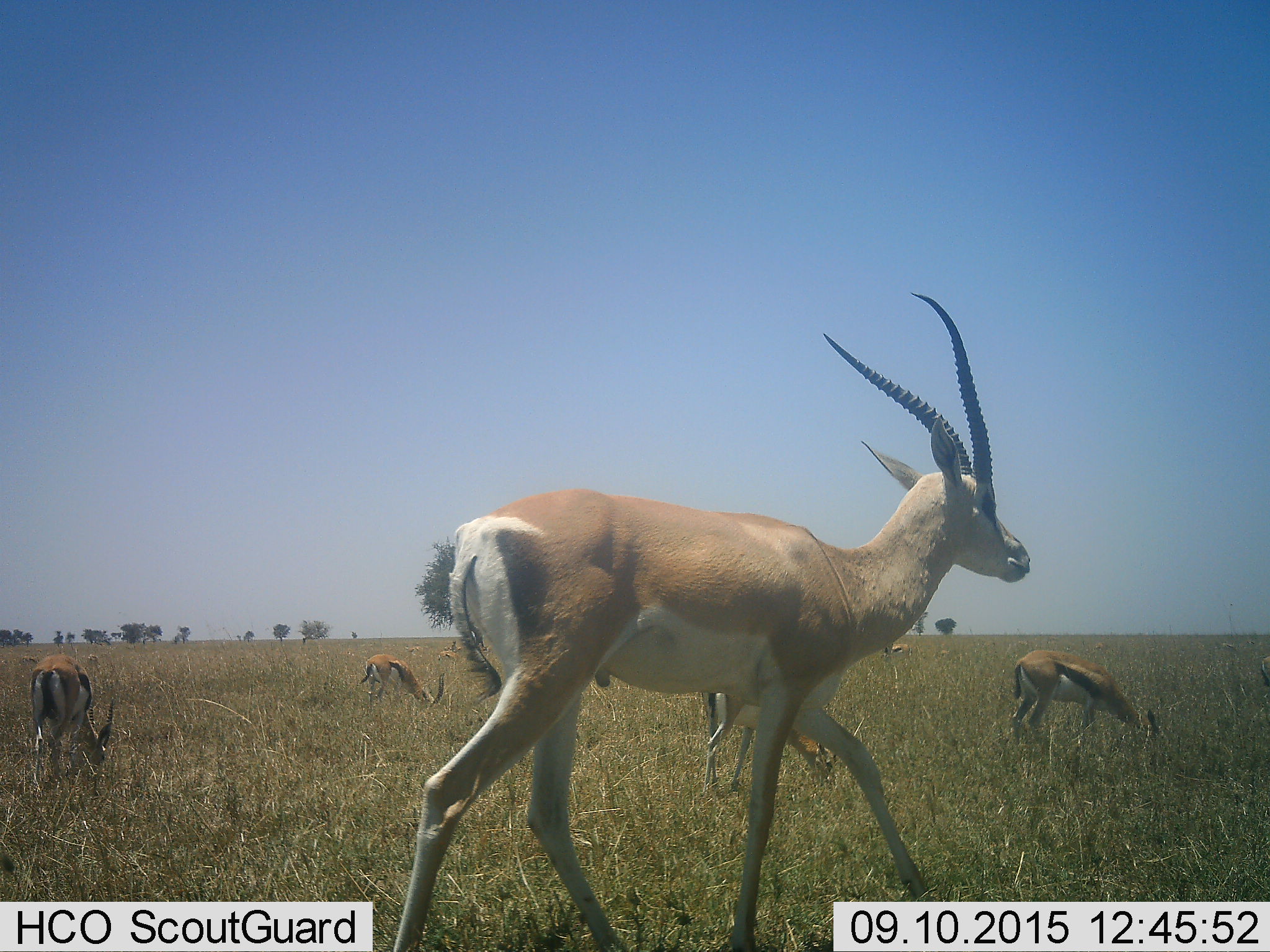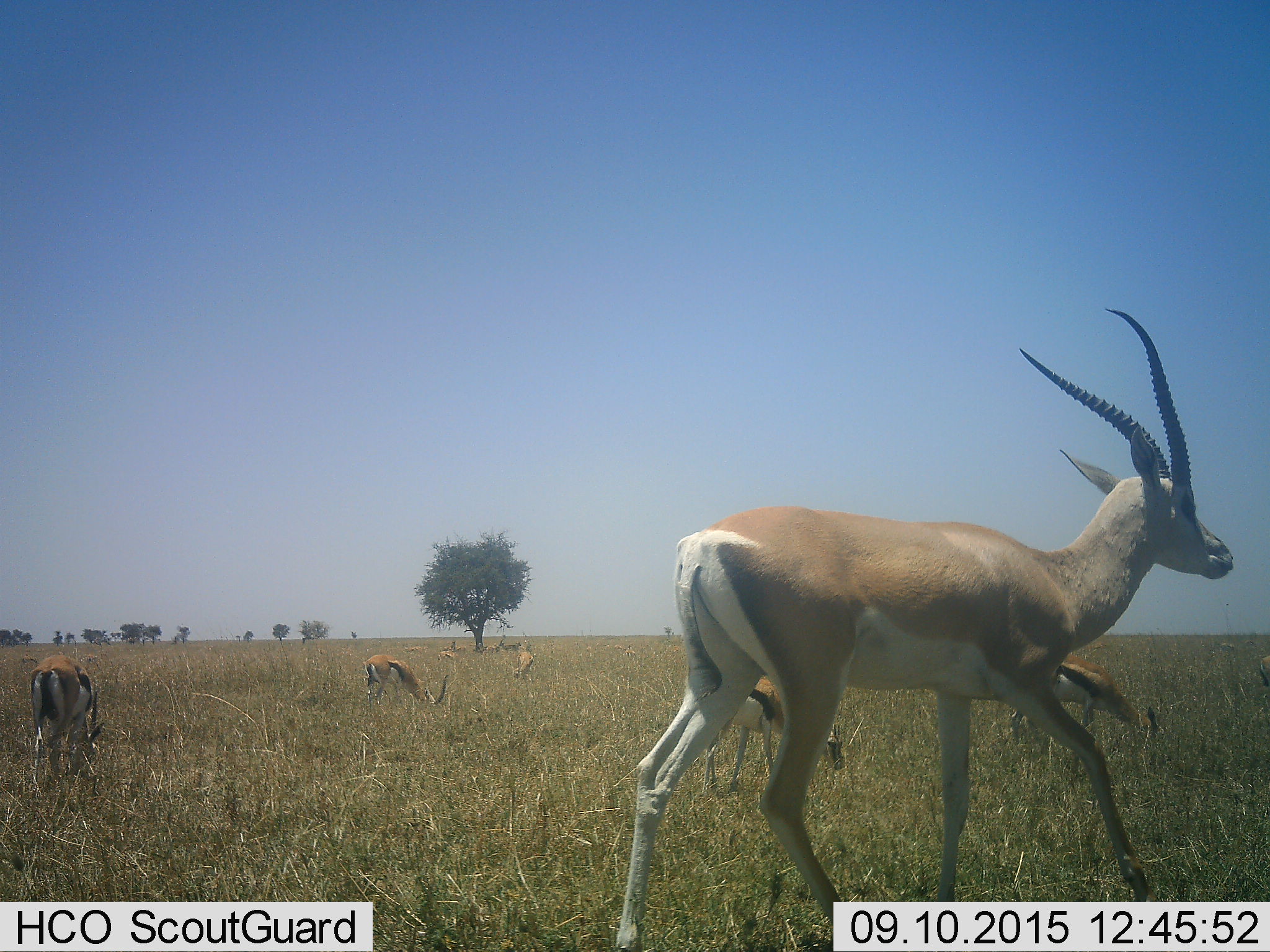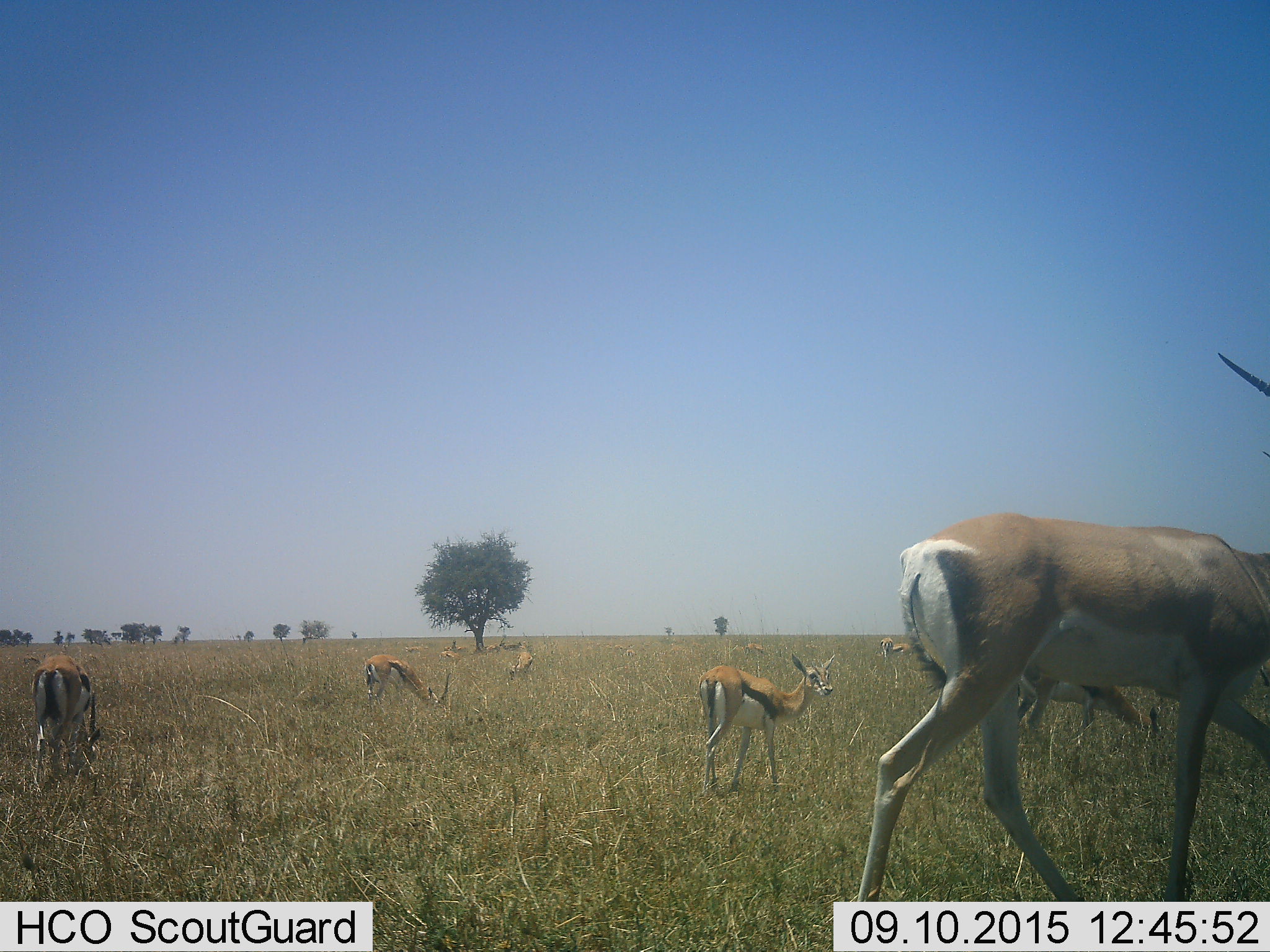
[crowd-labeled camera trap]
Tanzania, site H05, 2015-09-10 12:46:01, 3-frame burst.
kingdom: Animalia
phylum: Chordata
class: Mammalia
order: Artiodactyla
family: Bovidae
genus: Nanger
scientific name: Nanger granti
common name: grant's gazelle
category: gazellegrants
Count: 1.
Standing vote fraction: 17%.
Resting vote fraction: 0%.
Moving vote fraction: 100%.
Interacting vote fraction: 0%.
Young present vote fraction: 0%.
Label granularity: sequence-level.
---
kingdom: Animalia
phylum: Chordata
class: Mammalia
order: Artiodactyla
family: Bovidae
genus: Eudorcas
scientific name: Eudorcas thomsonii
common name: thomson's gazelle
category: gazellethomsons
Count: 7.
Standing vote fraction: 38%.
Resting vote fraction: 12%.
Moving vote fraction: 62%.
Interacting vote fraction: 0%.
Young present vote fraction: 0%.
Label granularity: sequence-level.